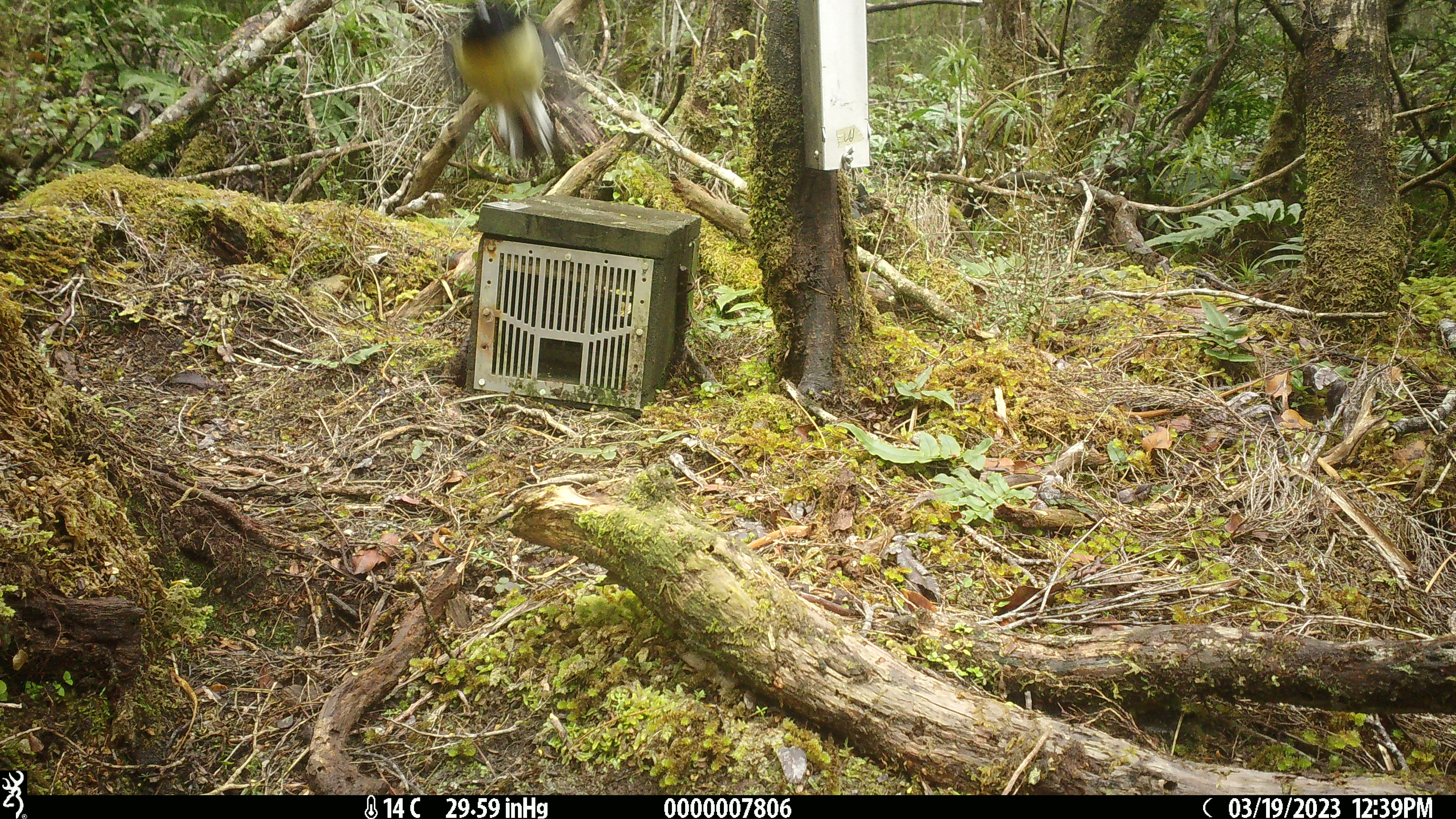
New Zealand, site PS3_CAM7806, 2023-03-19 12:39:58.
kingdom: Animalia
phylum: Chordata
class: Aves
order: Passeriformes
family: Petroicidae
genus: Petroica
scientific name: Petroica macrocephala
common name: tomtit